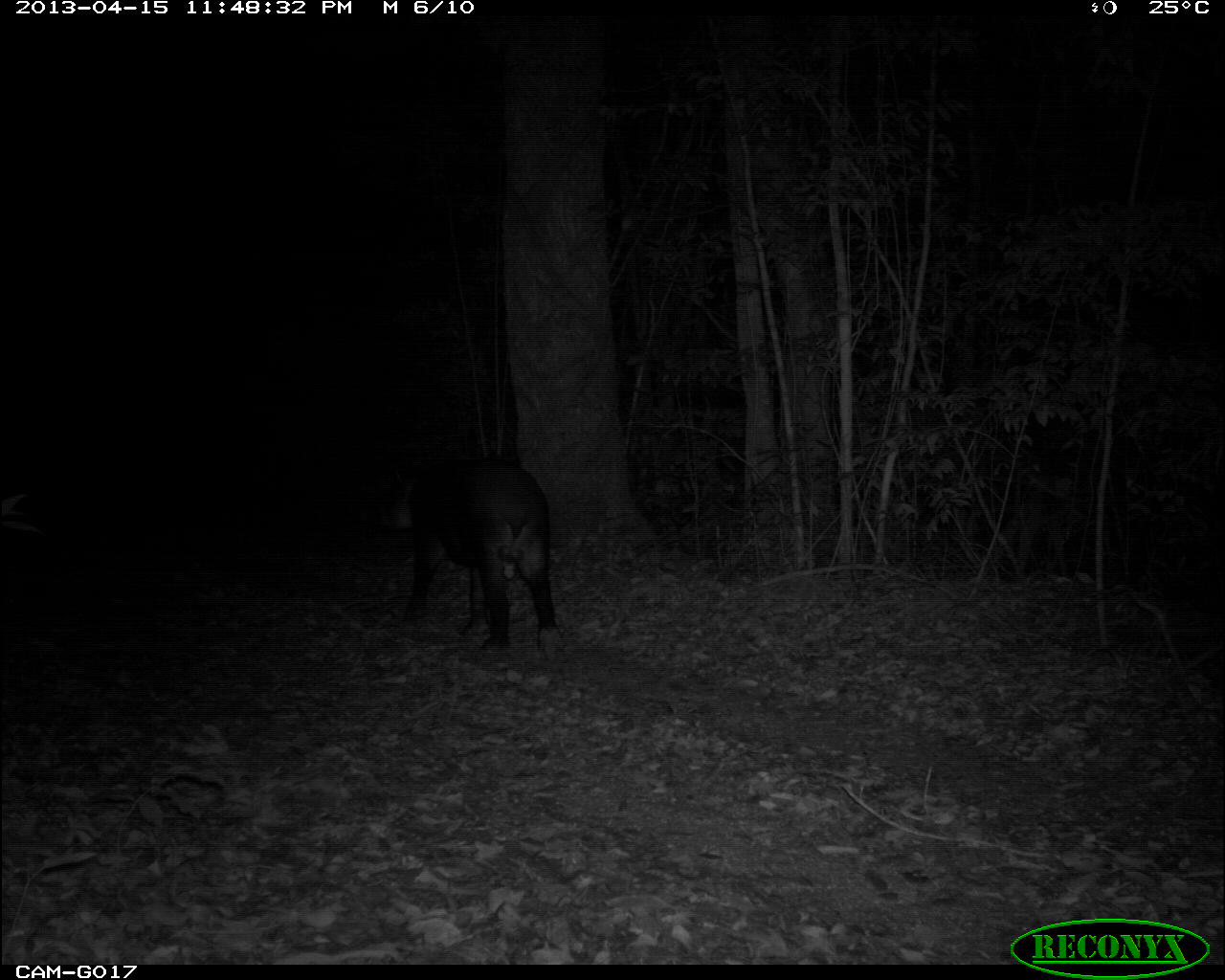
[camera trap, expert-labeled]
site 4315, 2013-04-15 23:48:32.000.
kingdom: Animalia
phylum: Chordata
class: Mammalia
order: Perissodactyla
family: Tapiridae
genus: Tapirus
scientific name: Tapirus bairdii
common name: baird's tapir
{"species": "Tapirus bairdii (baird's tapir)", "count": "1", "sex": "male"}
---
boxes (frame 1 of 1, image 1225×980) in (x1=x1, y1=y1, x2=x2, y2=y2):
tapirus bairdii: (x1=374, y1=458, x2=567, y2=662)